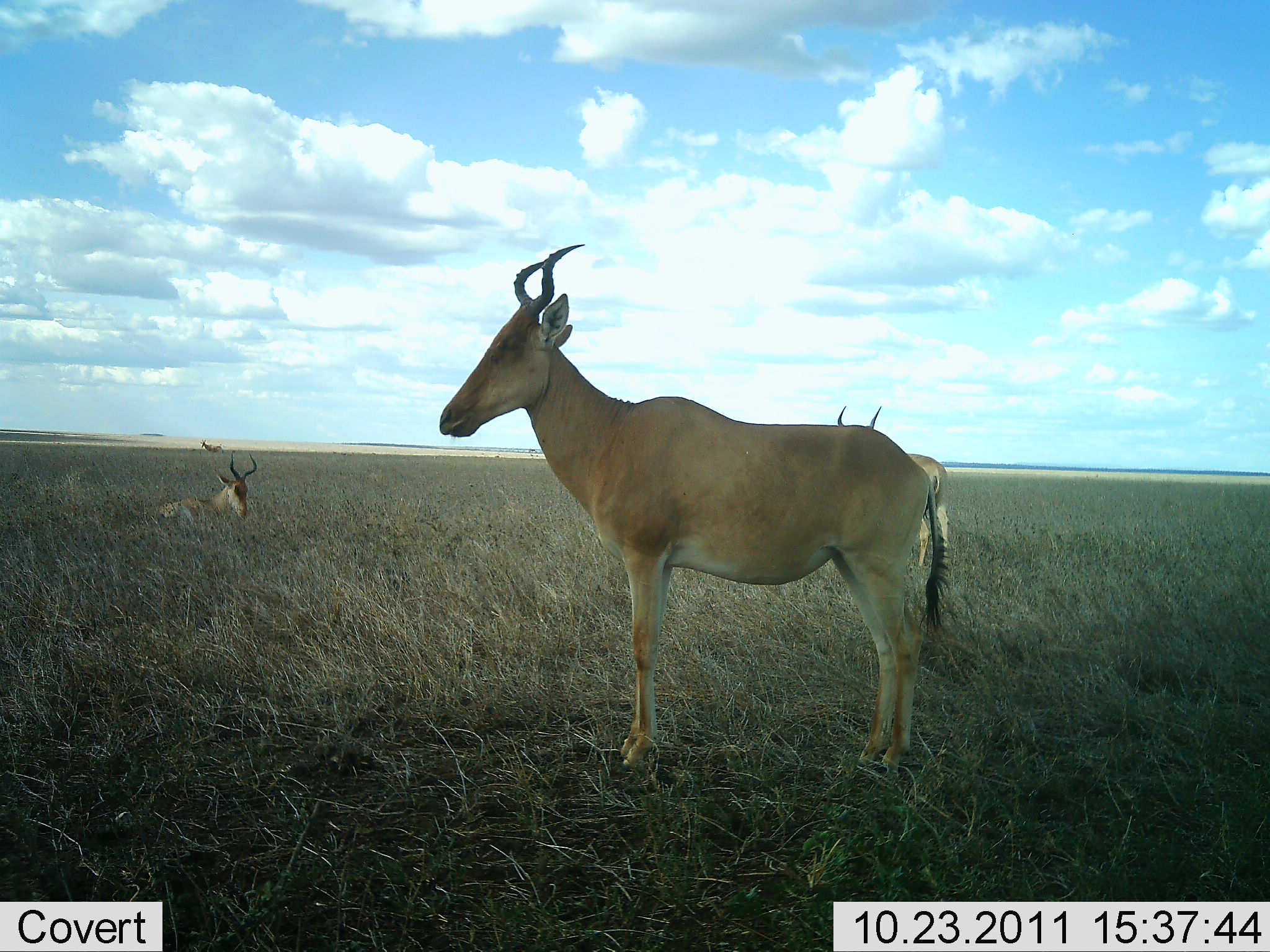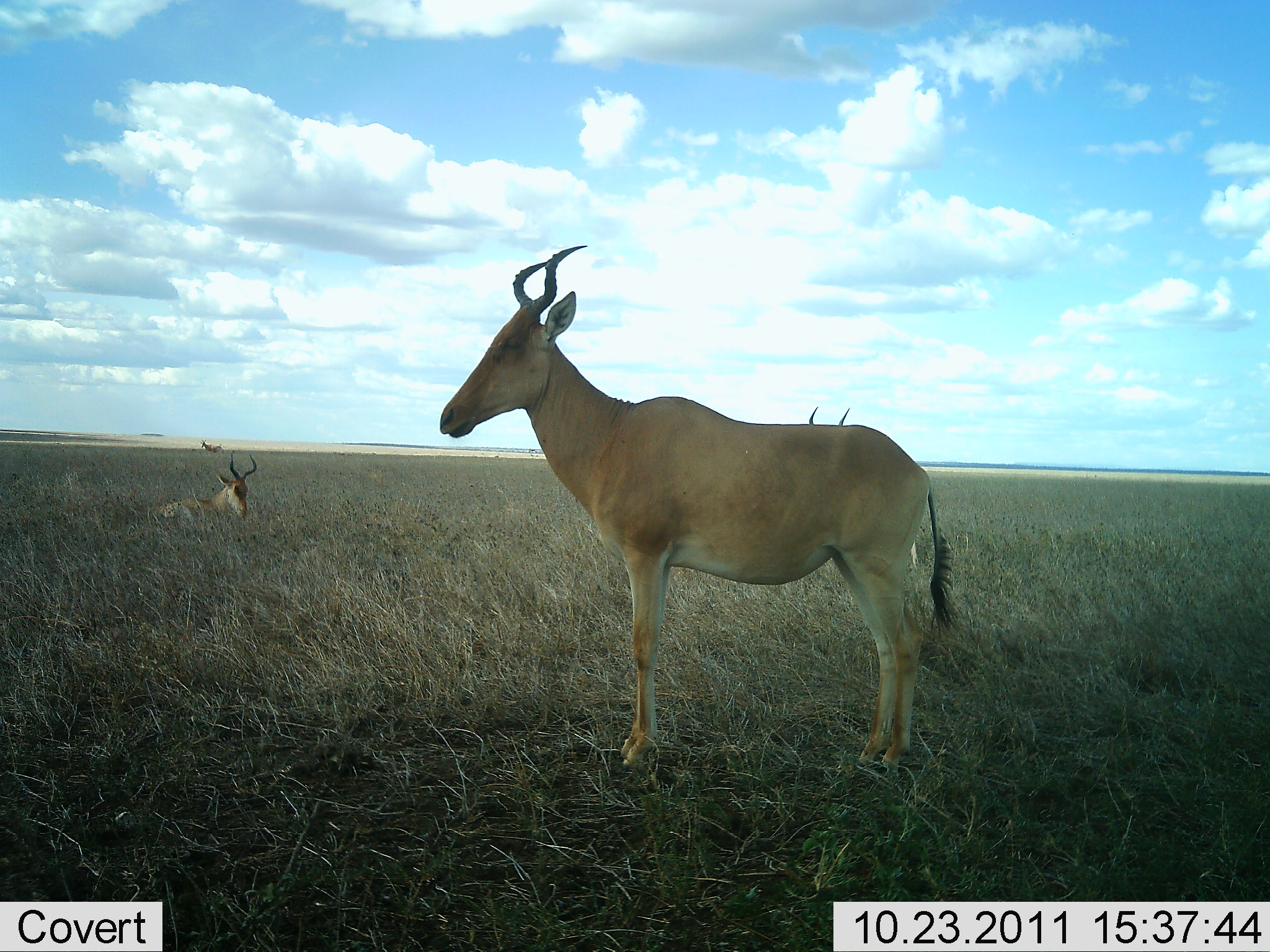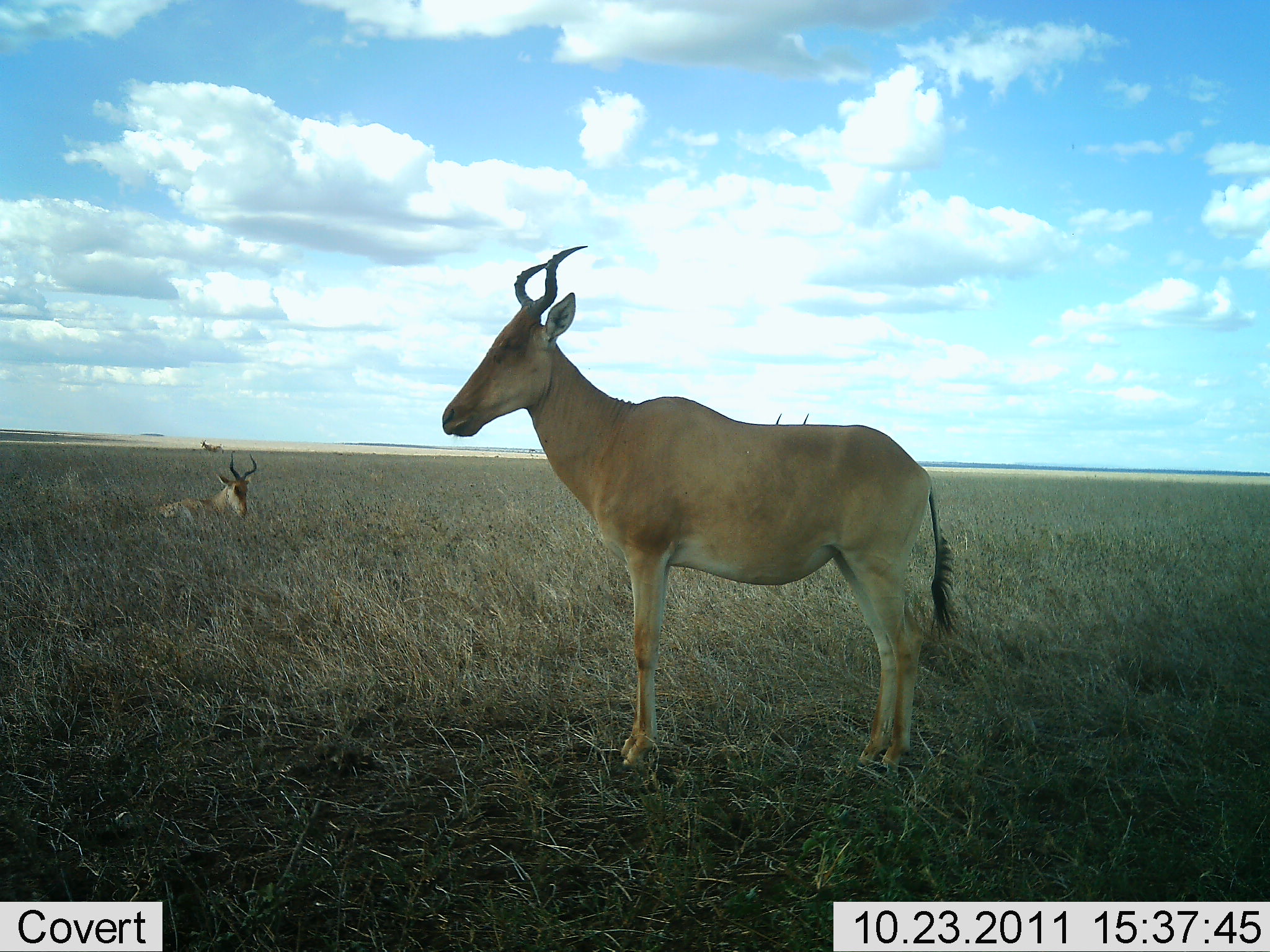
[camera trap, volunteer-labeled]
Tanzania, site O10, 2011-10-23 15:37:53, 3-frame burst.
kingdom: Animalia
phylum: Chordata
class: Mammalia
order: Artiodactyla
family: Bovidae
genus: Alcelaphus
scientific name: Alcelaphus buselaphus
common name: hartebeest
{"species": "hartebeest (Alcelaphus buselaphus)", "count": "3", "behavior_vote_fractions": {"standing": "73%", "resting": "93%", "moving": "20%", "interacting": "0%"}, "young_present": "0%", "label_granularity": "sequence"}